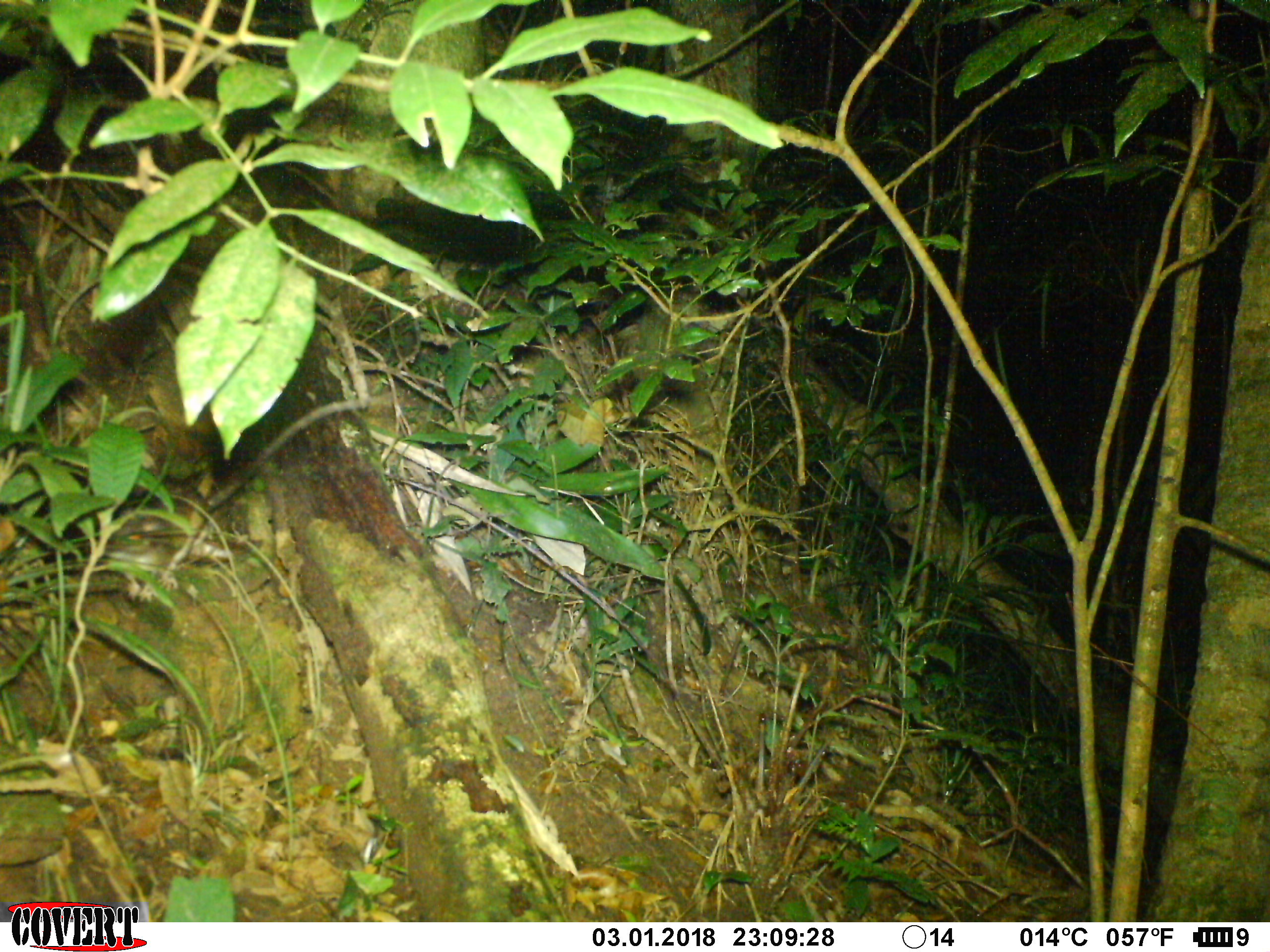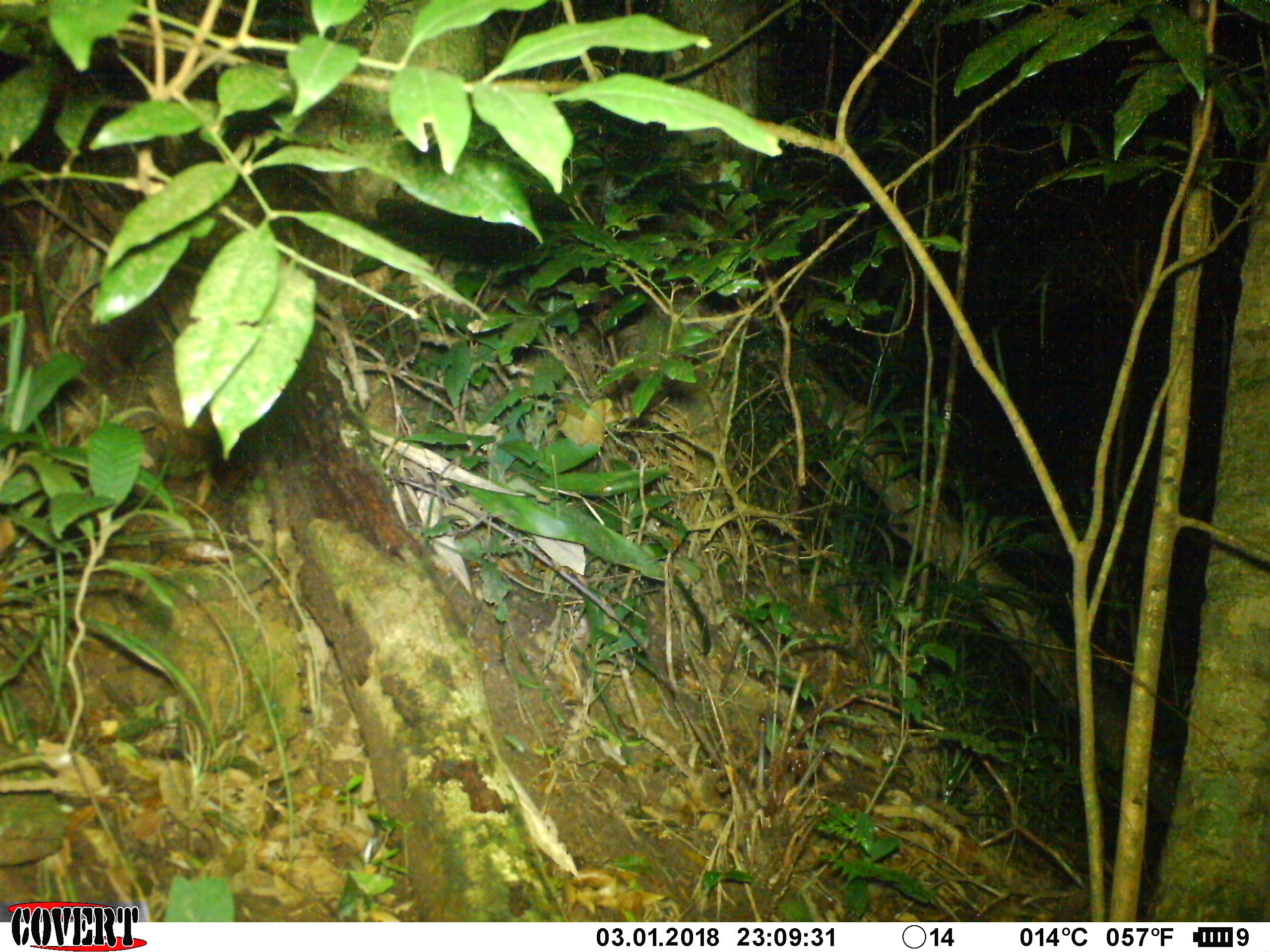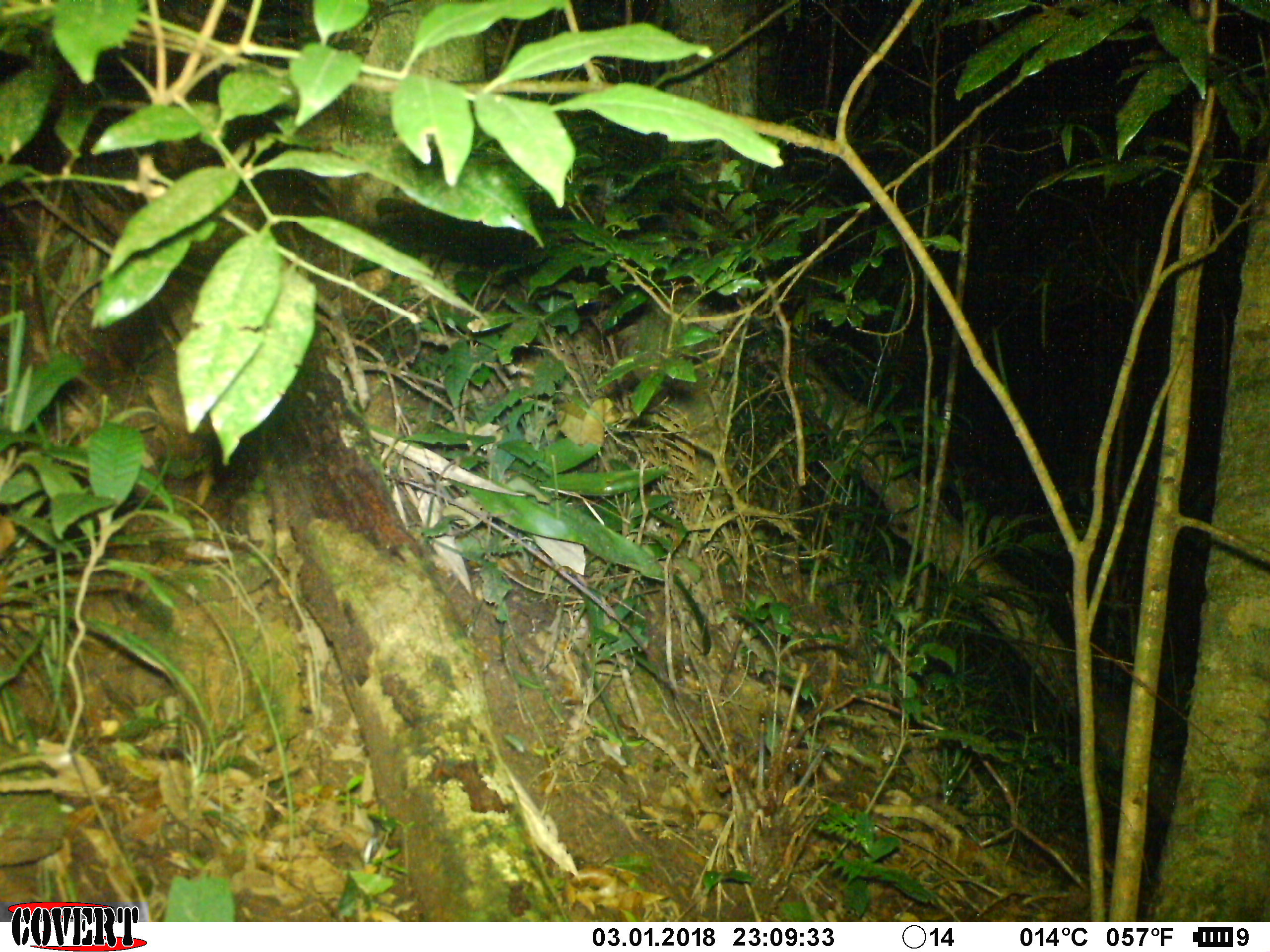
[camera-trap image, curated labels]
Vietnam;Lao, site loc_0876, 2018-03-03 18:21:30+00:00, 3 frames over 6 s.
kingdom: Animalia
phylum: Chordata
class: Mammalia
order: Rodentia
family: Muridae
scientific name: Muridae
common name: old-world mice and rats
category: unidentified murid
Unidentified murid (old-world mice and rats) (Muridae). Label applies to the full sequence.